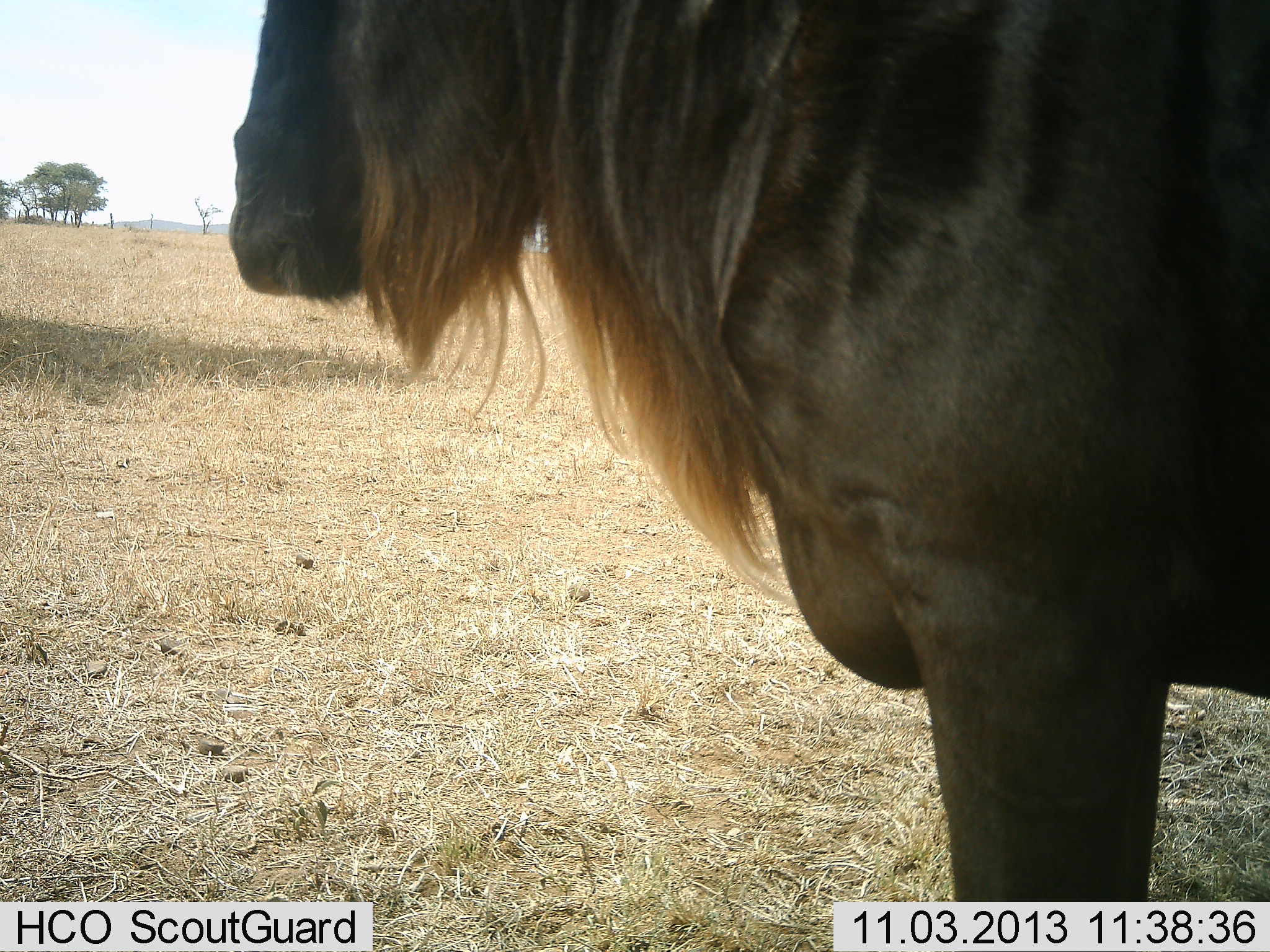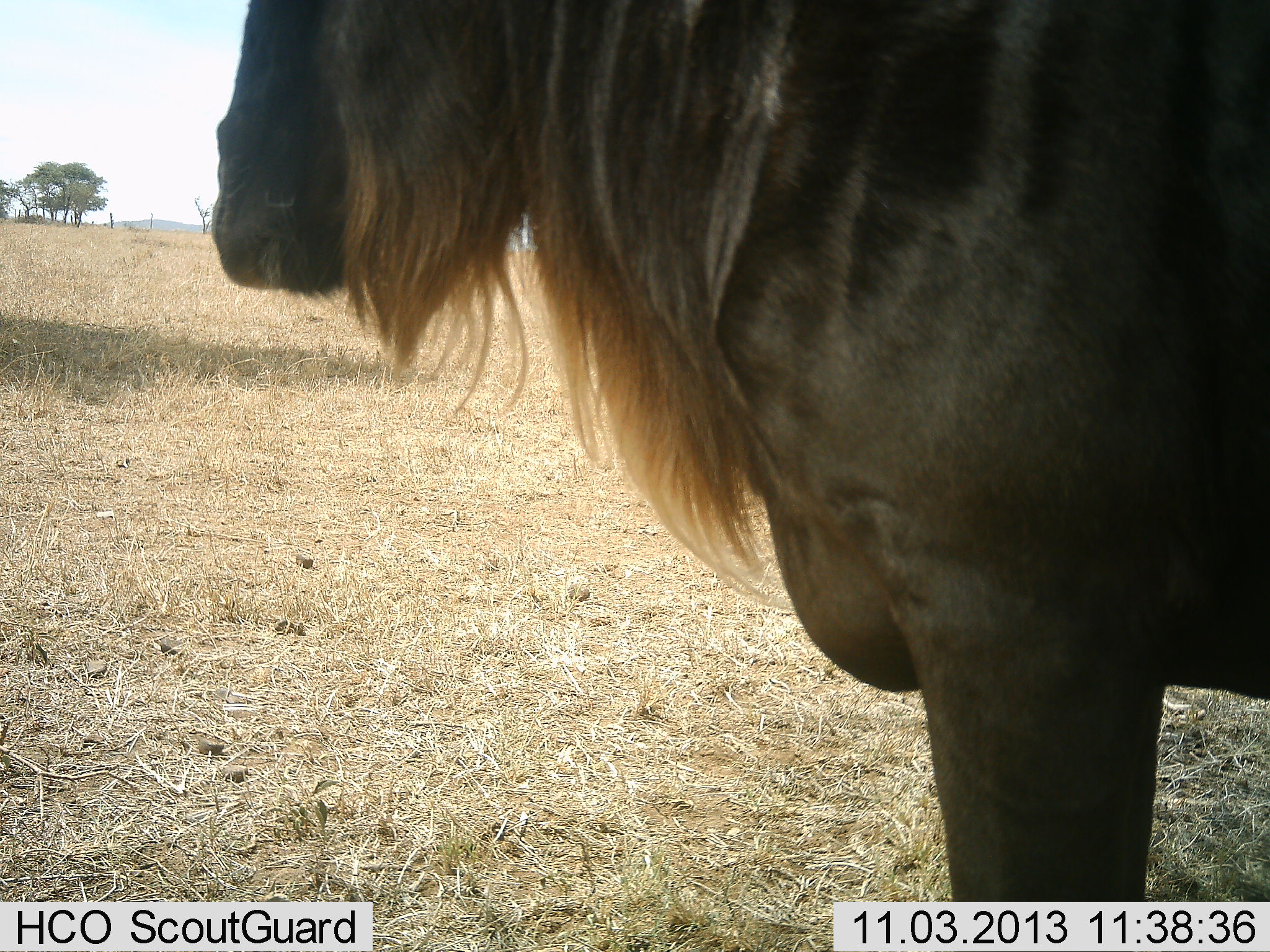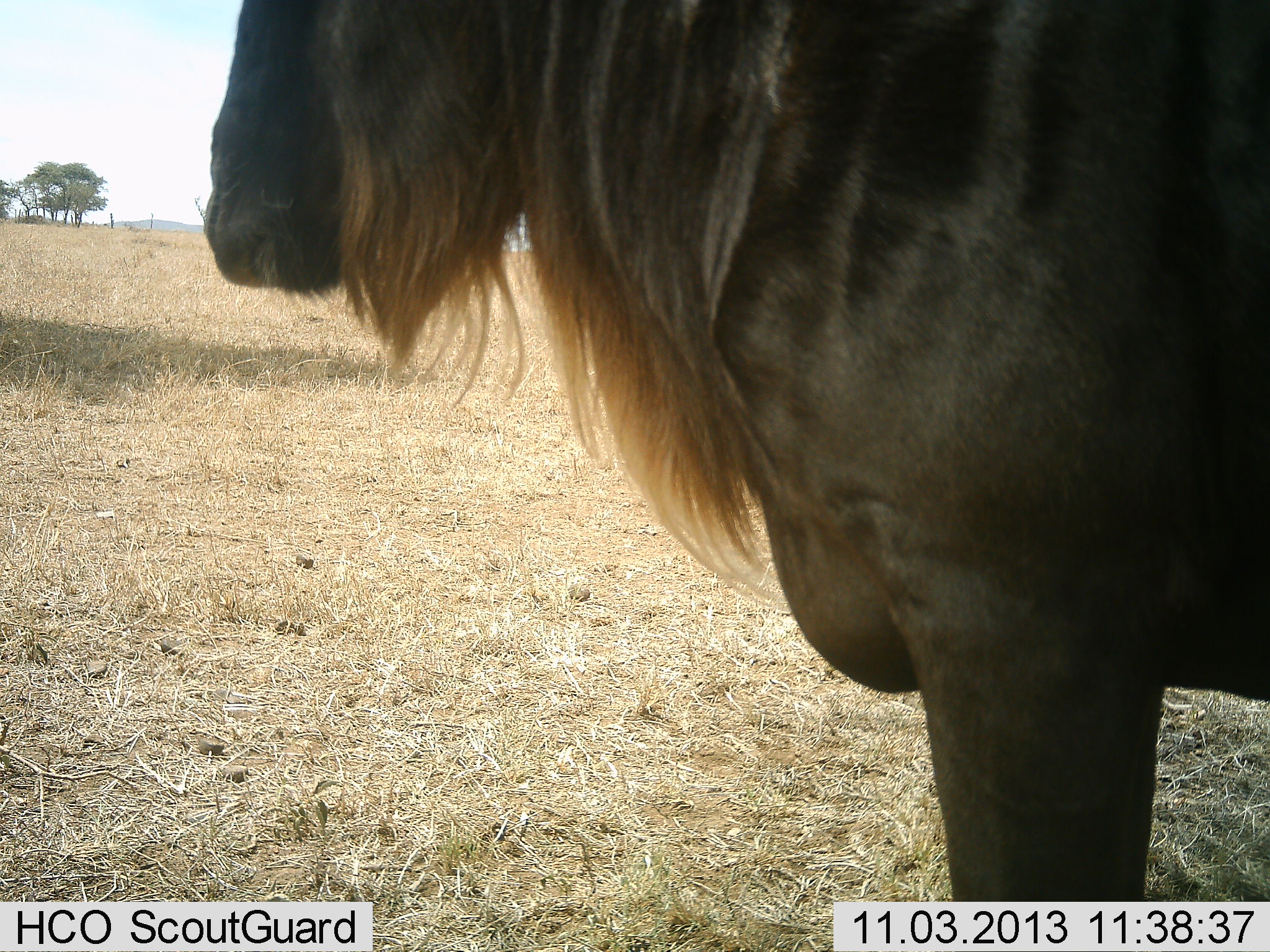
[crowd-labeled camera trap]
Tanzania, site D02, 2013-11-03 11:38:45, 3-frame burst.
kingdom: Animalia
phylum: Chordata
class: Mammalia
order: Artiodactyla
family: Bovidae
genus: Connochaetes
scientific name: Connochaetes taurinus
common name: blue wildebeest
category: wildebeest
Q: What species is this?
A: Wildebeest (blue wildebeest) (Connochaetes taurinus).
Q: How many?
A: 1.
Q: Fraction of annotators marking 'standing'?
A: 100%.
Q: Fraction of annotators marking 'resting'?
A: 0%.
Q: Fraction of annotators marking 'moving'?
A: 0%.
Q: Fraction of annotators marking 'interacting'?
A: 0%.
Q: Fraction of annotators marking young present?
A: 0%.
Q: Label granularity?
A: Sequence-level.